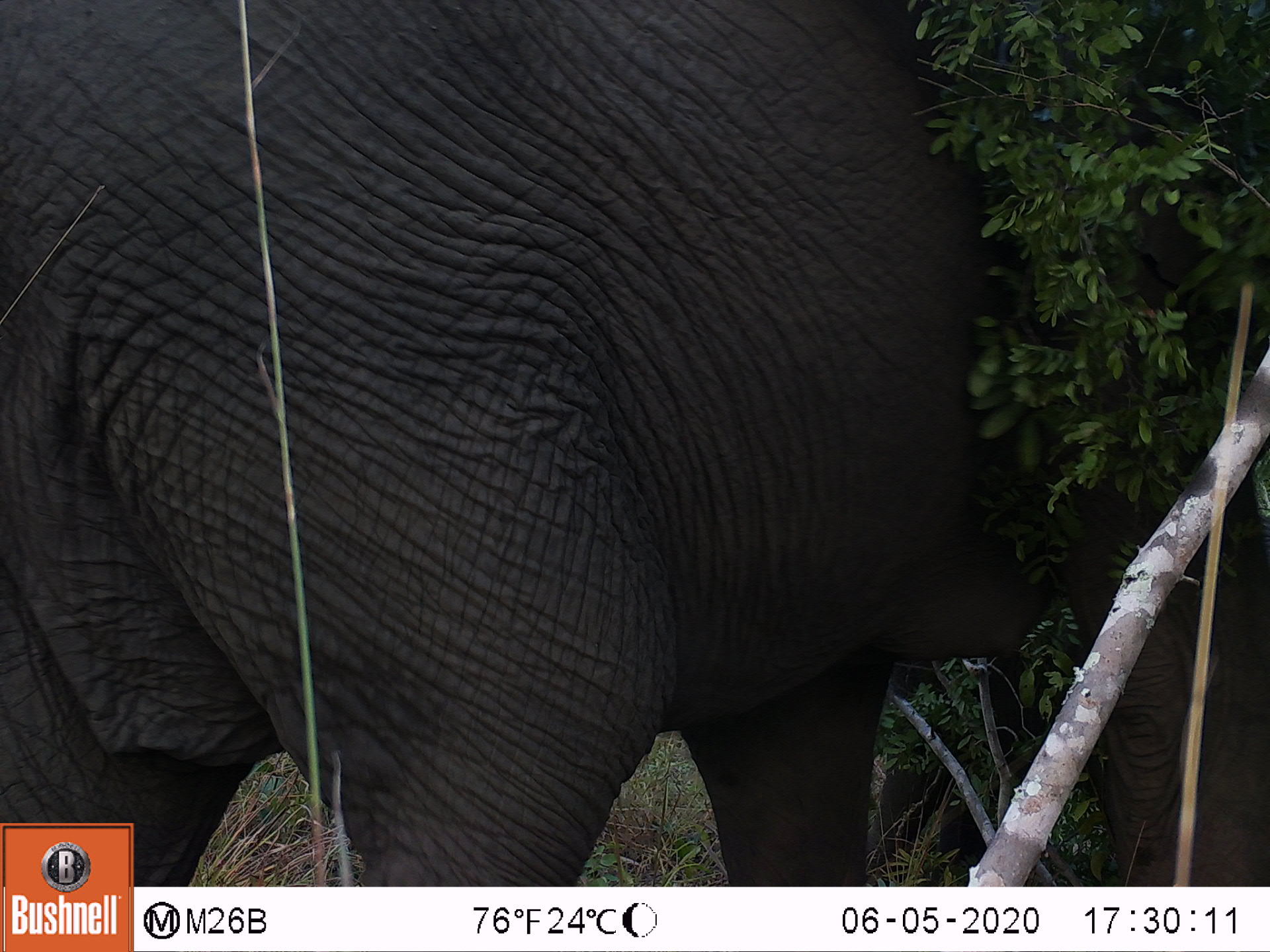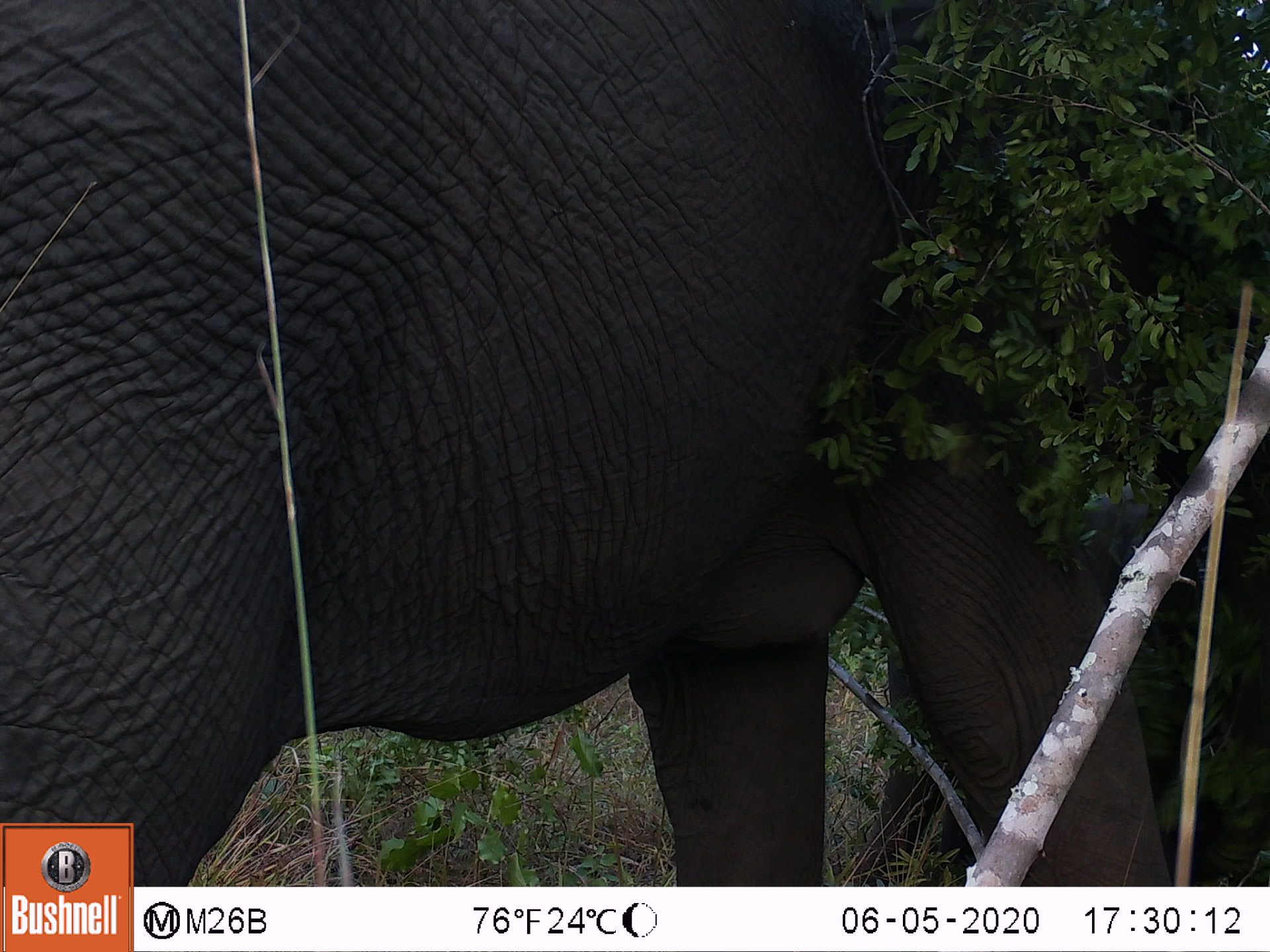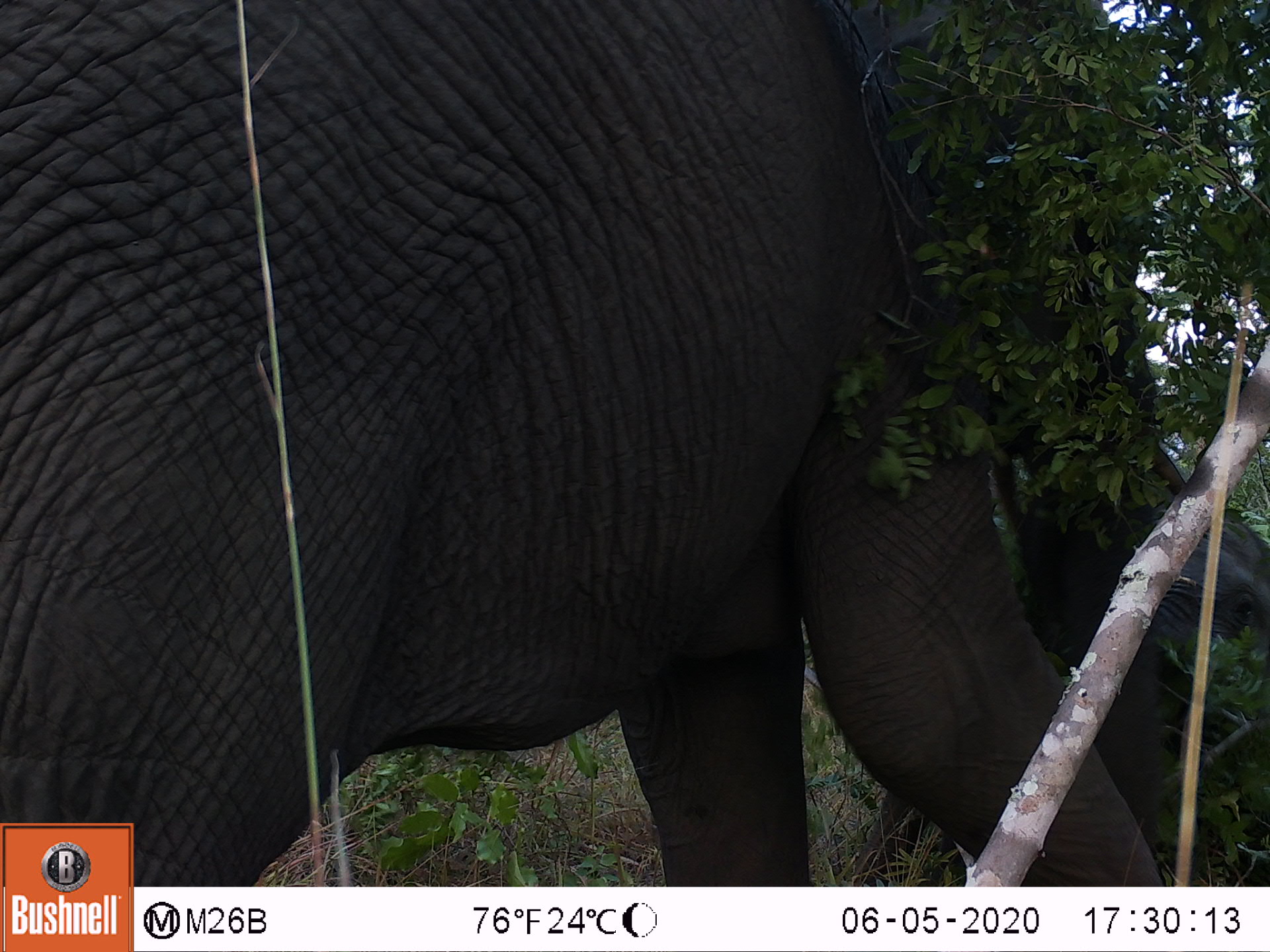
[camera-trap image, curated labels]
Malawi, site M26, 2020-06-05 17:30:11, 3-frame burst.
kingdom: Animalia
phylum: Chordata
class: Mammalia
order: Proboscidea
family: Elephantidae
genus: Loxodonta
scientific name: Loxodonta africana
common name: african savanna elephant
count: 1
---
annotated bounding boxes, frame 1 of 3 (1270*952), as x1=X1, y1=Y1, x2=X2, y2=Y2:
african savanna elephant: x1=0, y1=11, x2=1262, y2=816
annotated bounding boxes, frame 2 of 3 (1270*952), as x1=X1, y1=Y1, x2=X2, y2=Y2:
african savanna elephant: x1=0, y1=5, x2=1262, y2=819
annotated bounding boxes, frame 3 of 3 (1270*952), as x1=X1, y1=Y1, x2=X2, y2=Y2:
african savanna elephant: x1=2, y1=0, x2=1262, y2=816